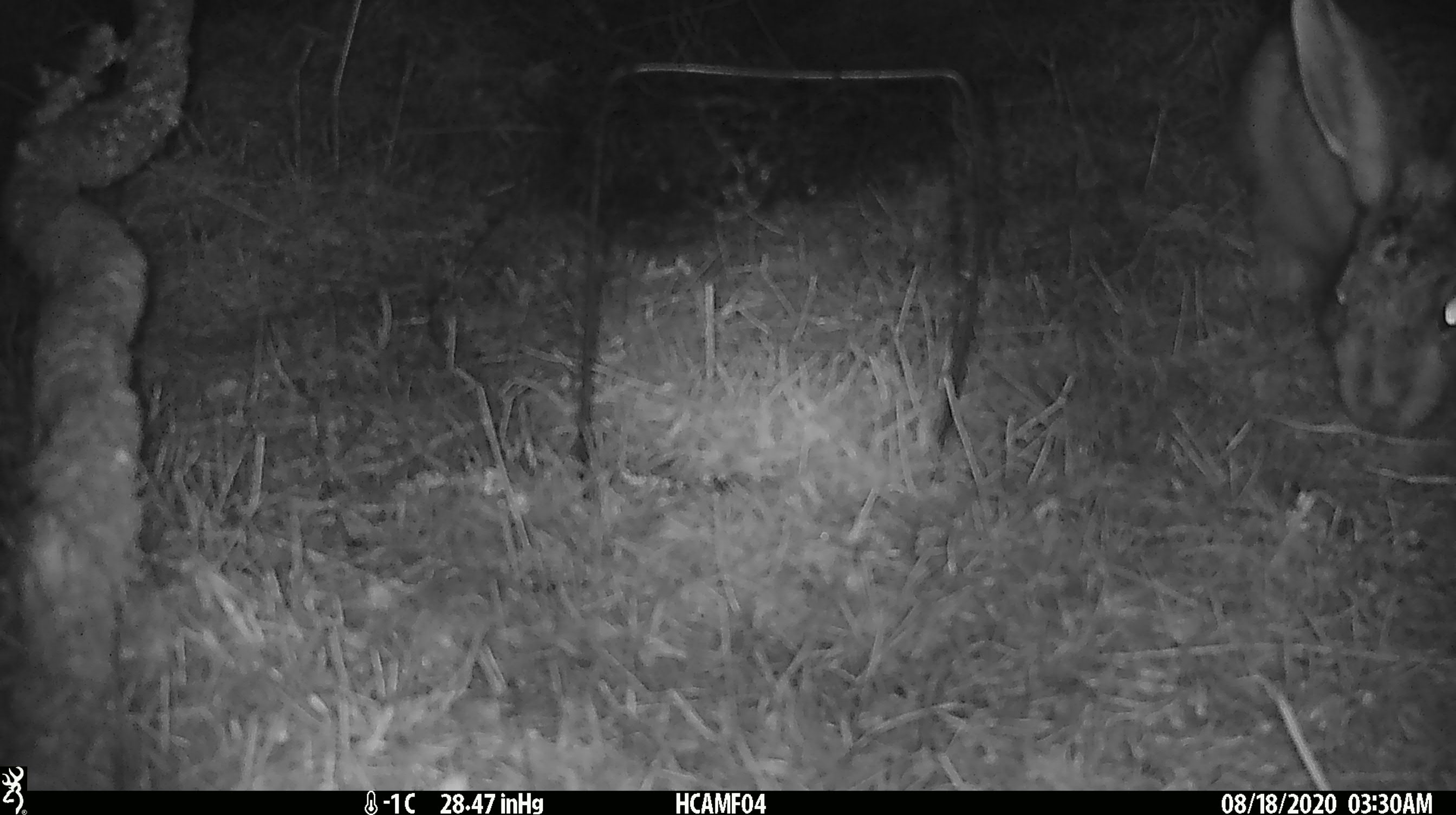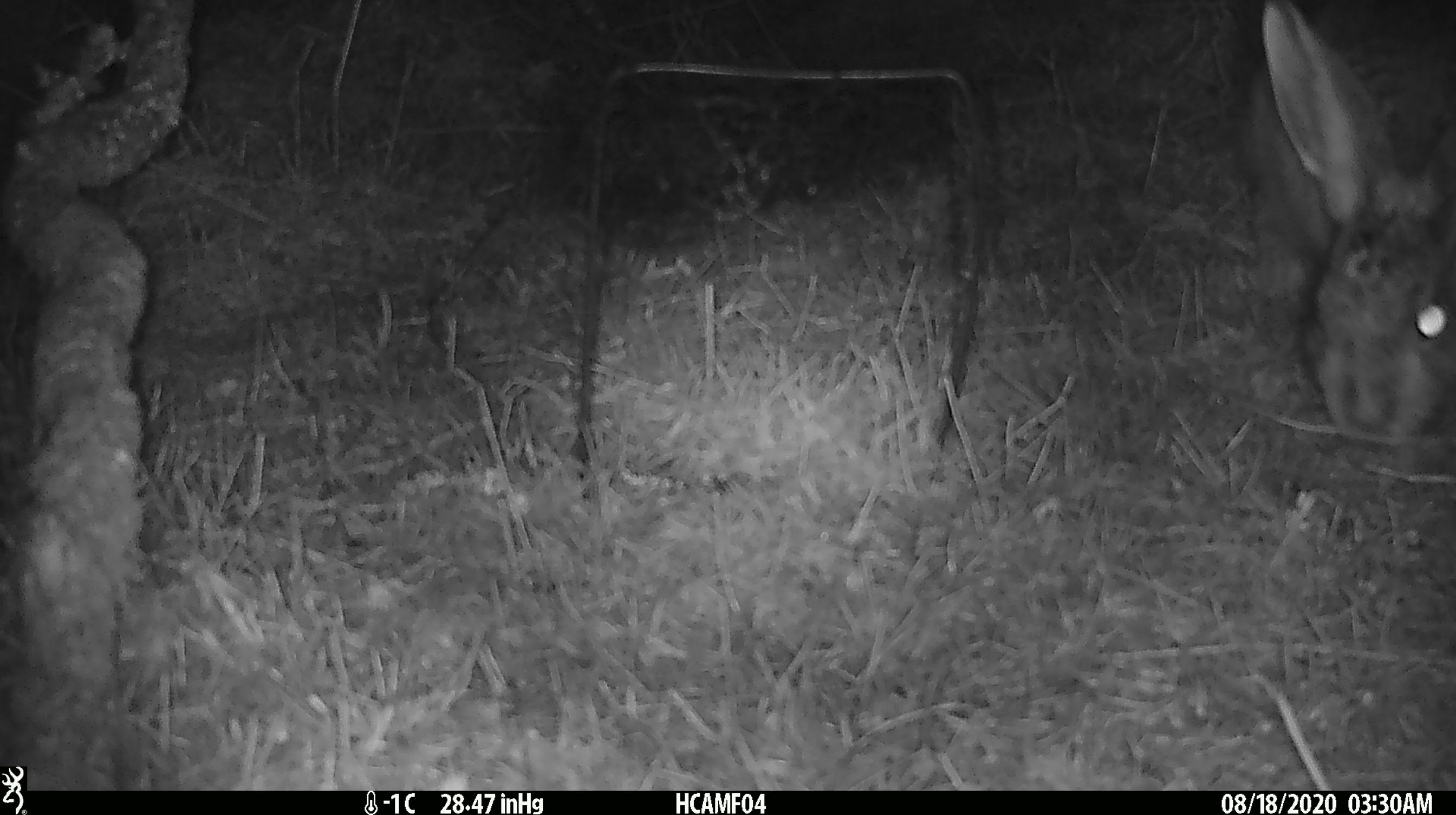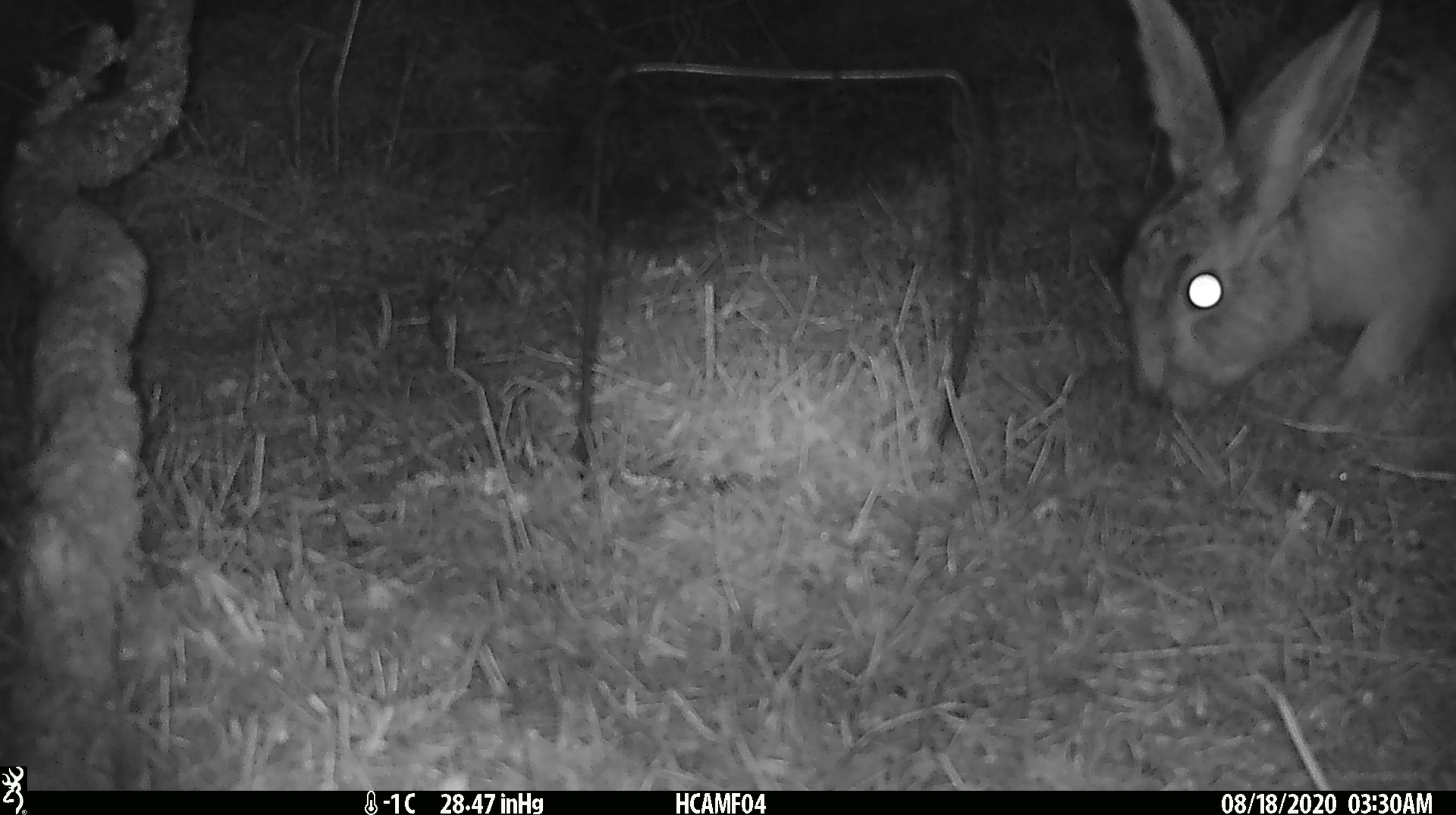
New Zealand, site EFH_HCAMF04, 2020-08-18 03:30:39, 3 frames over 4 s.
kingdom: Animalia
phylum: Chordata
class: Mammalia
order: Lagomorpha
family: Leporidae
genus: Lepus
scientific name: Lepus europaeus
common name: brown hare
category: hare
Hare (brown hare) (Lepus europaeus).